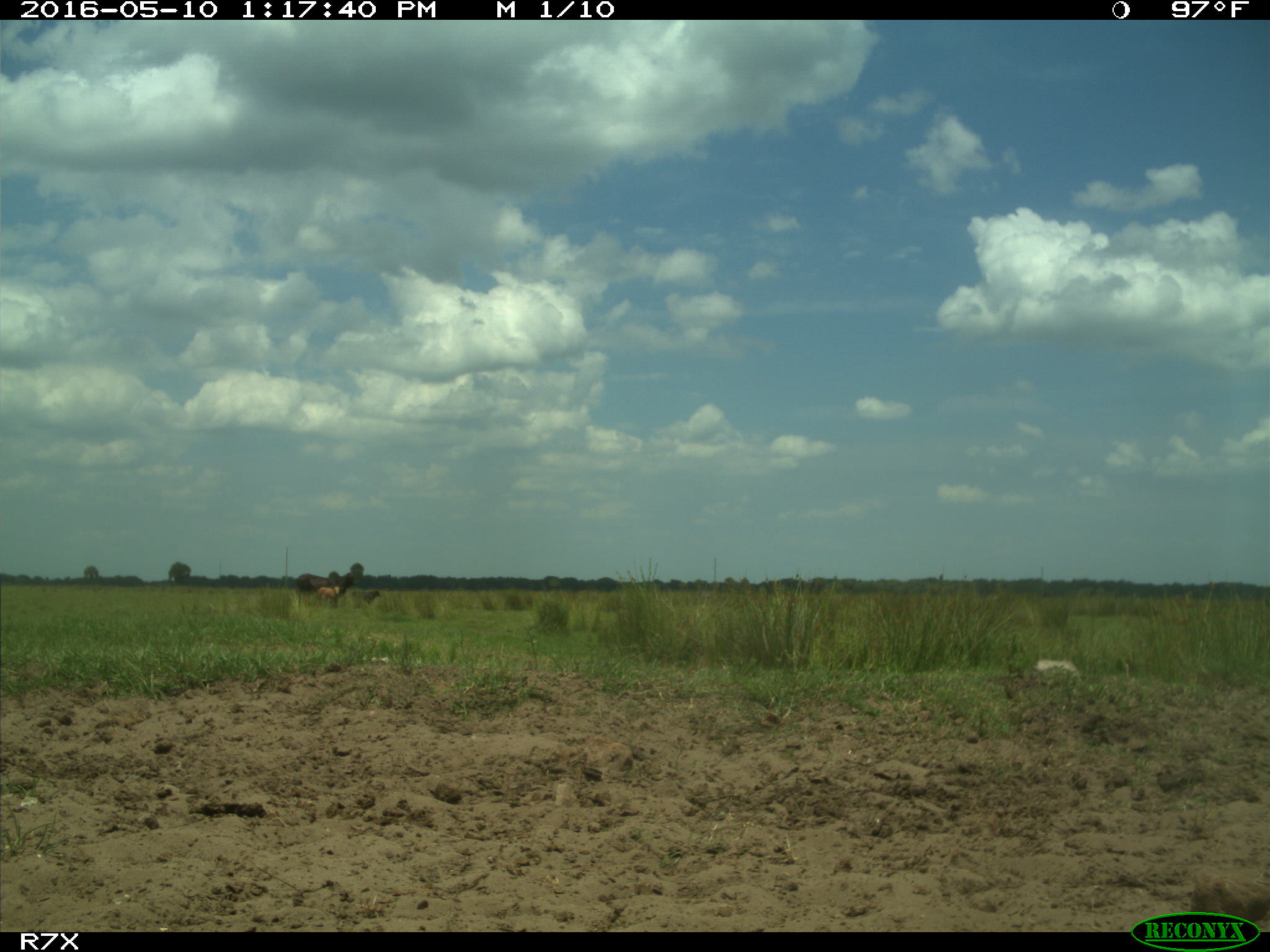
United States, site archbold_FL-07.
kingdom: Animalia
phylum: Chordata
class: Mammalia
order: Artiodactyla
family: Bovidae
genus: Bos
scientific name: Bos taurus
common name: domestic cow